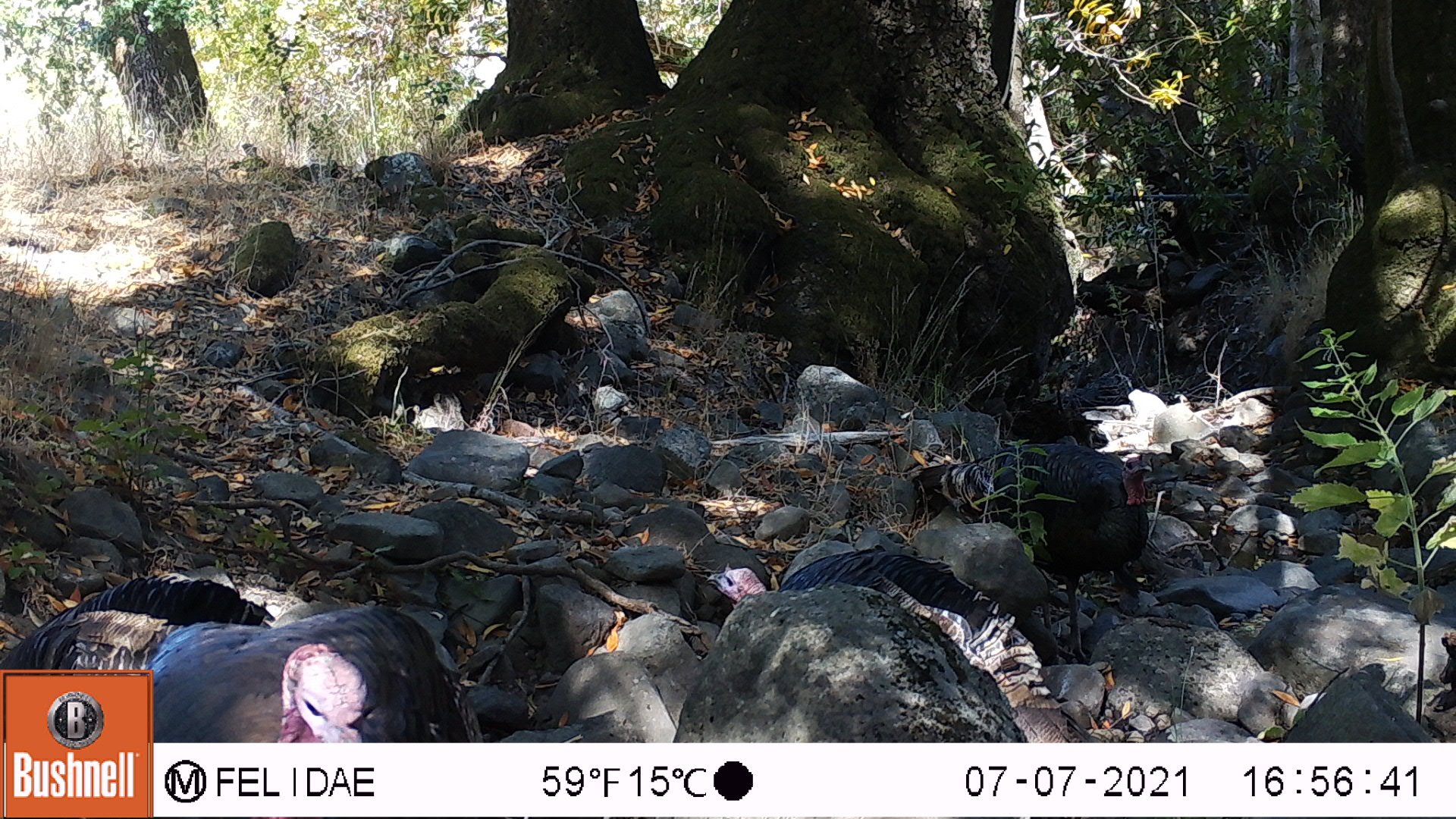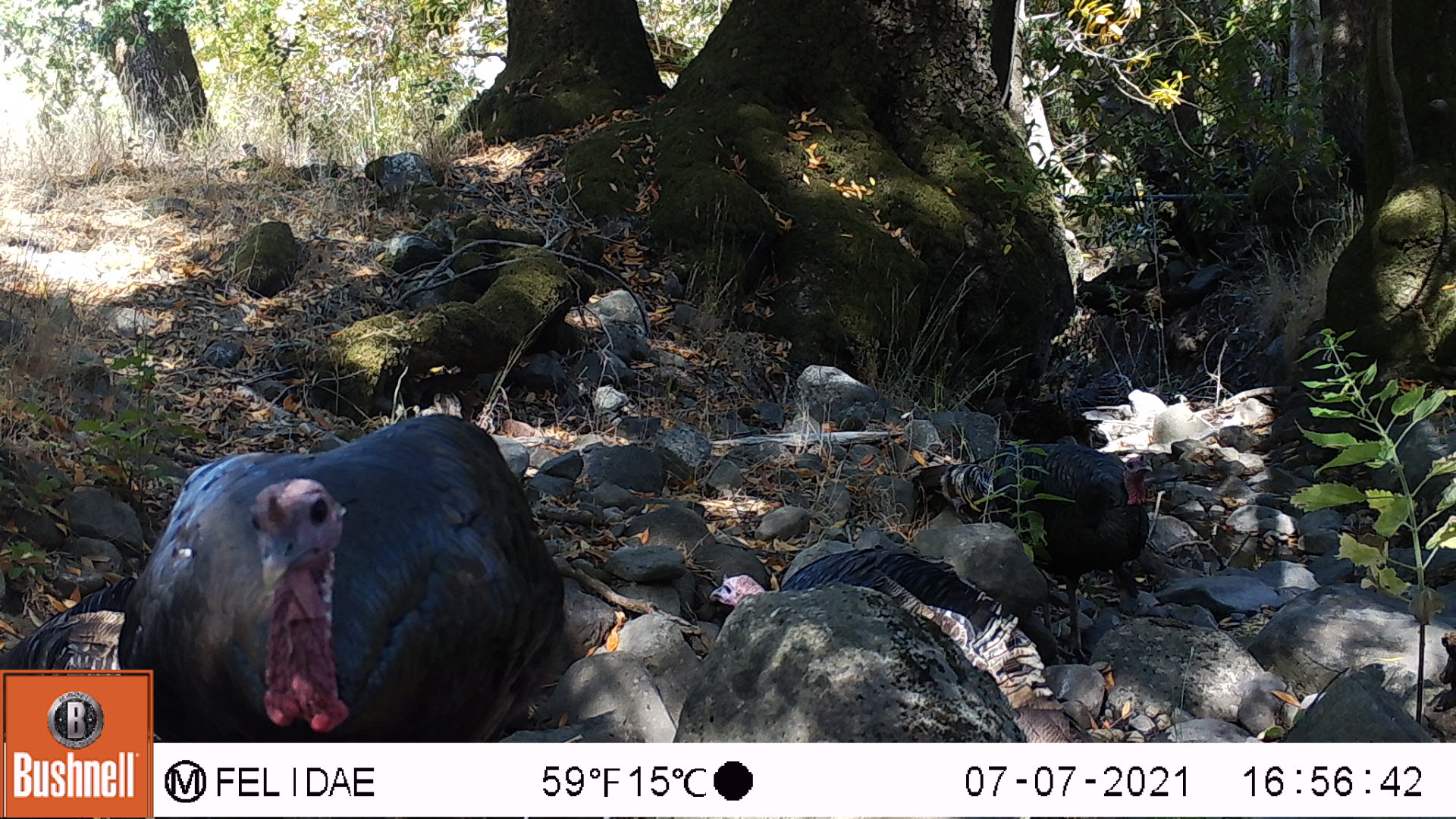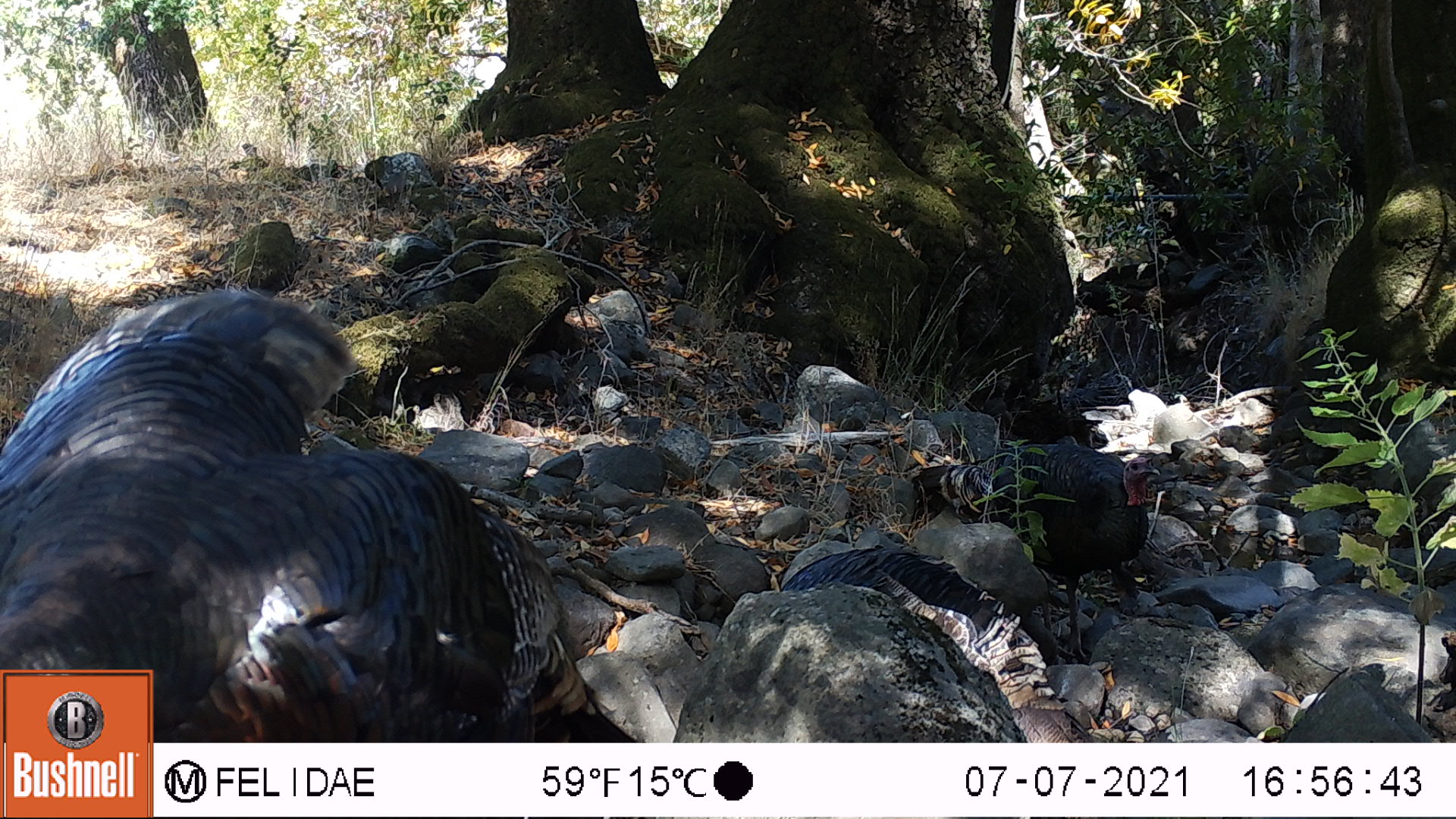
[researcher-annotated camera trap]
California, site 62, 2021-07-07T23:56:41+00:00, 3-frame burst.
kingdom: Animalia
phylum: Chordata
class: Aves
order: Galliformes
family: Phasianidae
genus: Meleagris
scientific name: Meleagris gallopavo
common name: turkey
Turkey (Meleagris gallopavo).